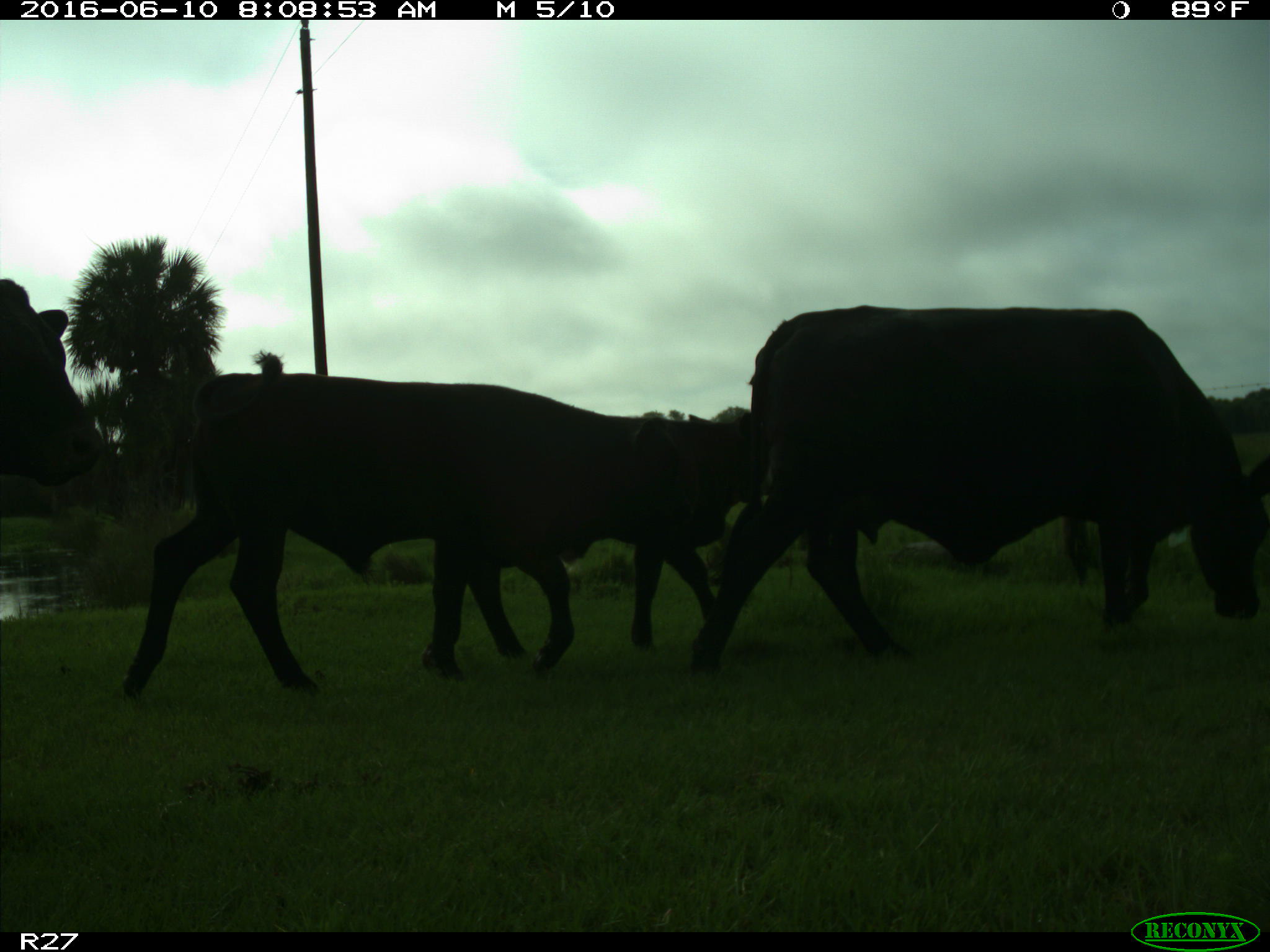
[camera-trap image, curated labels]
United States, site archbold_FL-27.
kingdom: Animalia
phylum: Chordata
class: Mammalia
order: Artiodactyla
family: Bovidae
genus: Bos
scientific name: Bos taurus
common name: domestic cow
Bos taurus (domestic cow).